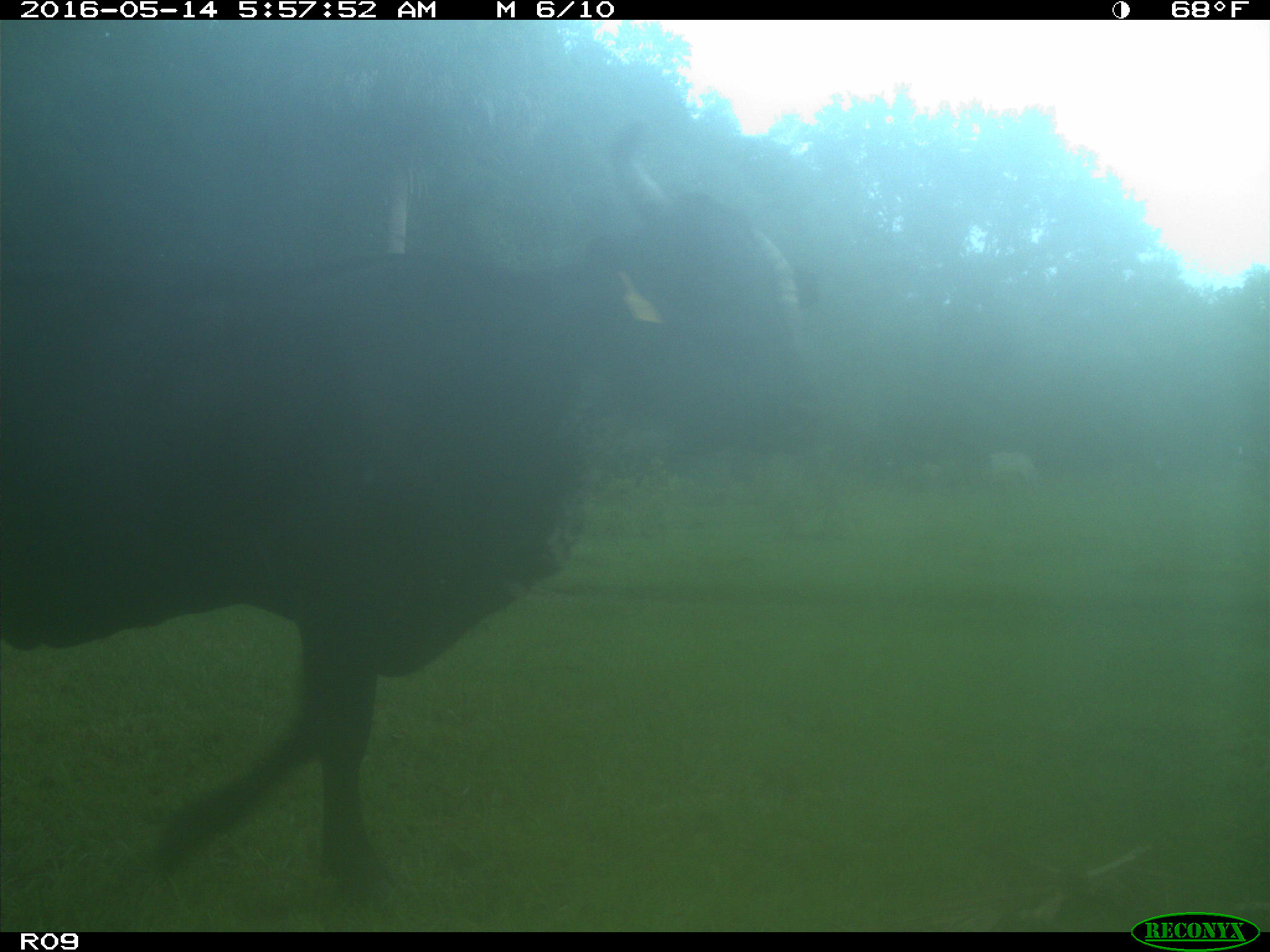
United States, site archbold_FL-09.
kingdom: Animalia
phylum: Chordata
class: Mammalia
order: Artiodactyla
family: Bovidae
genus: Bos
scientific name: Bos taurus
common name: domestic cow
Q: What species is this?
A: Bos taurus (domestic cow).